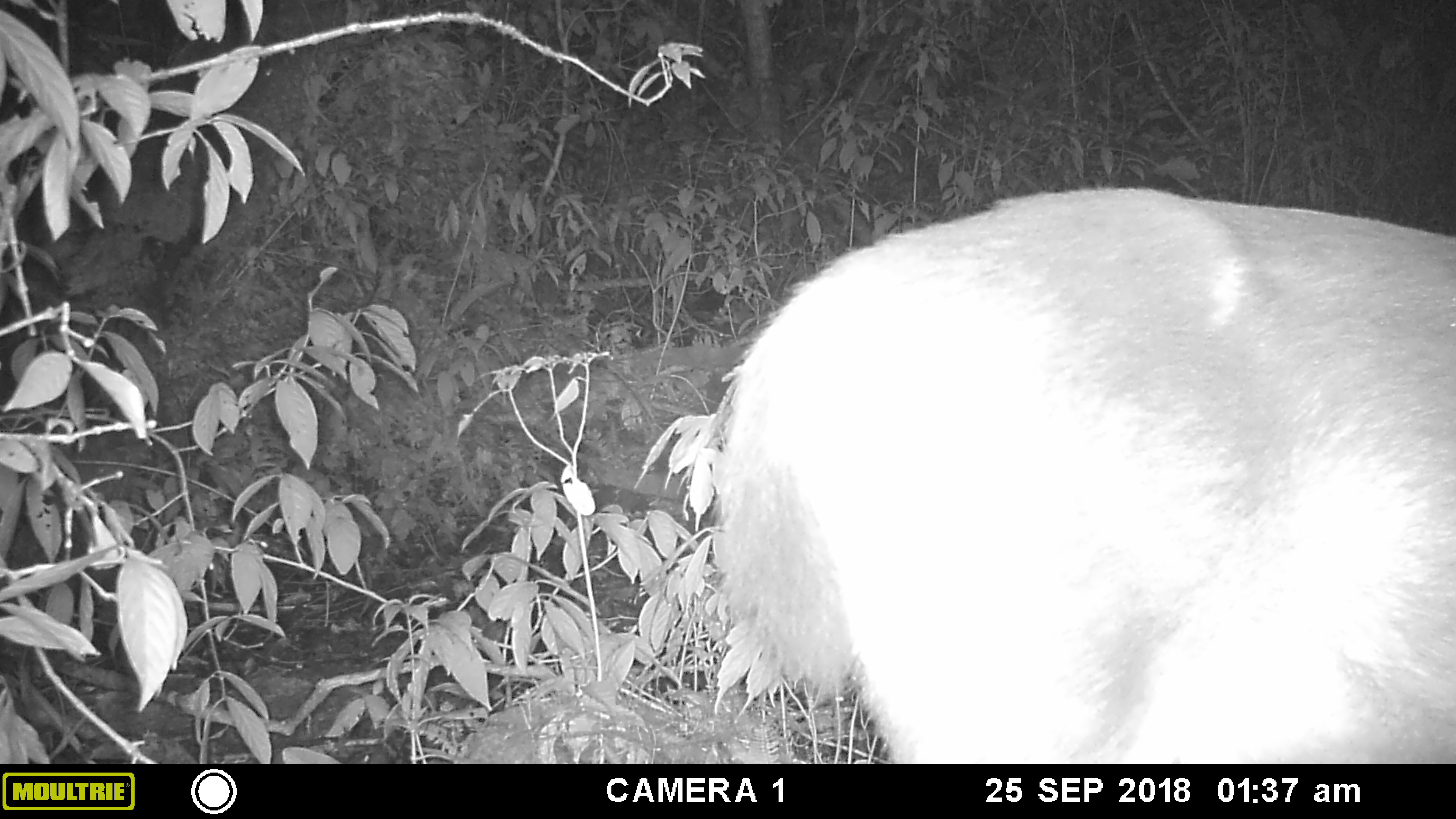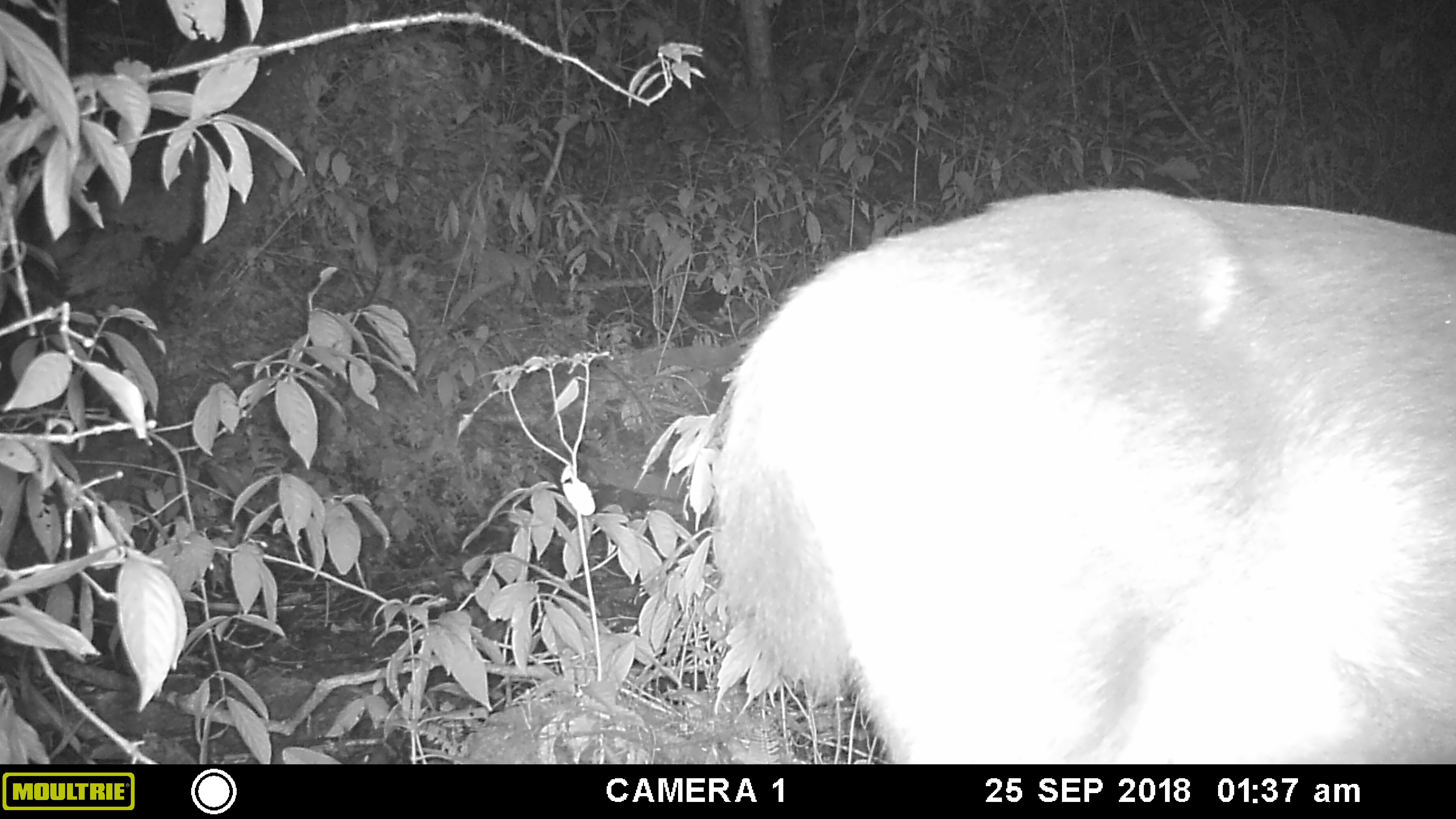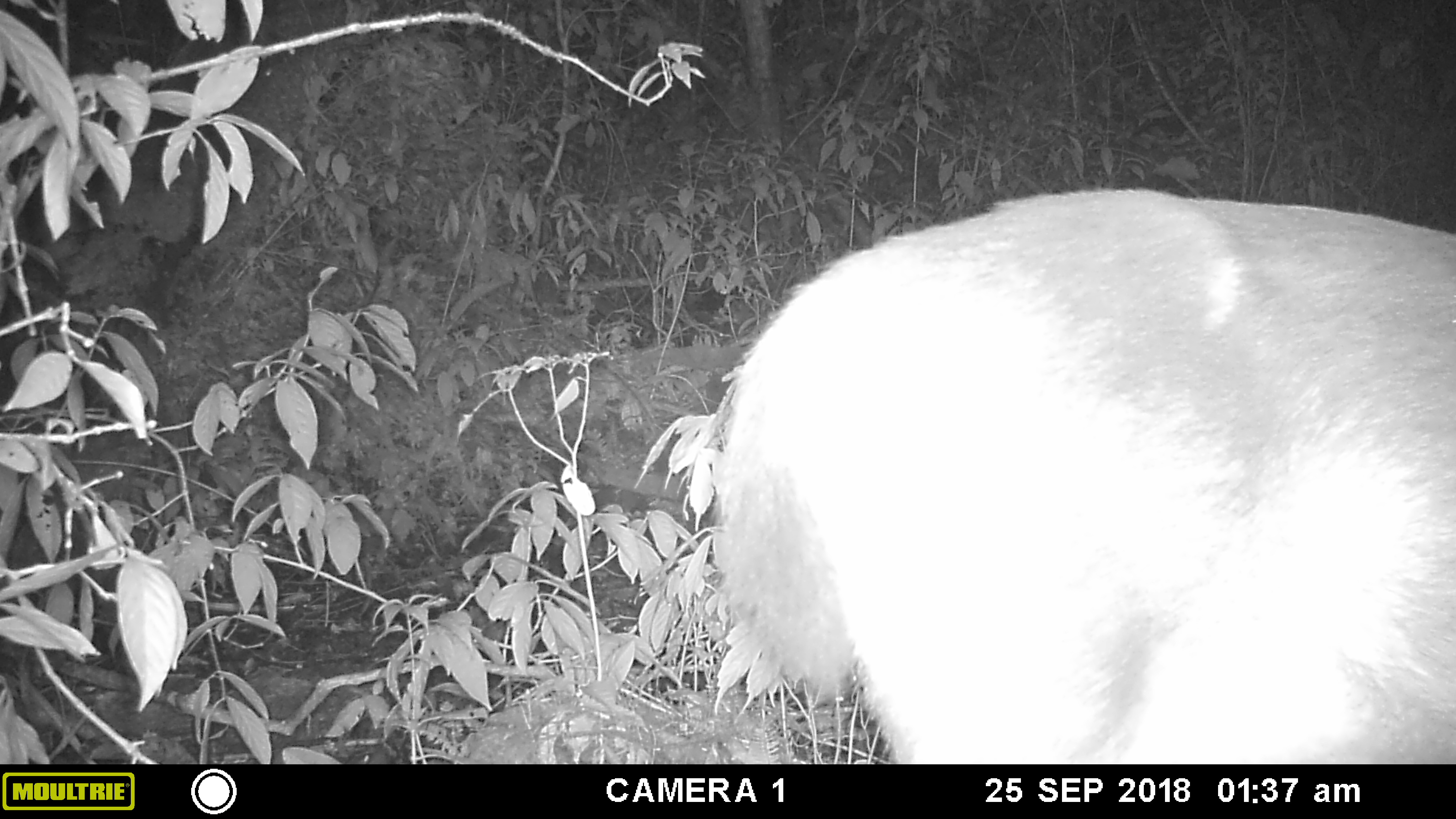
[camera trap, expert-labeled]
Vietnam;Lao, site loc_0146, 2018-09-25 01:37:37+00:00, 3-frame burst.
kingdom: Animalia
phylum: Chordata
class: Mammalia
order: Artiodactyla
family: Cervidae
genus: Rusa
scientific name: Rusa unicolor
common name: sambar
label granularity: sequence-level